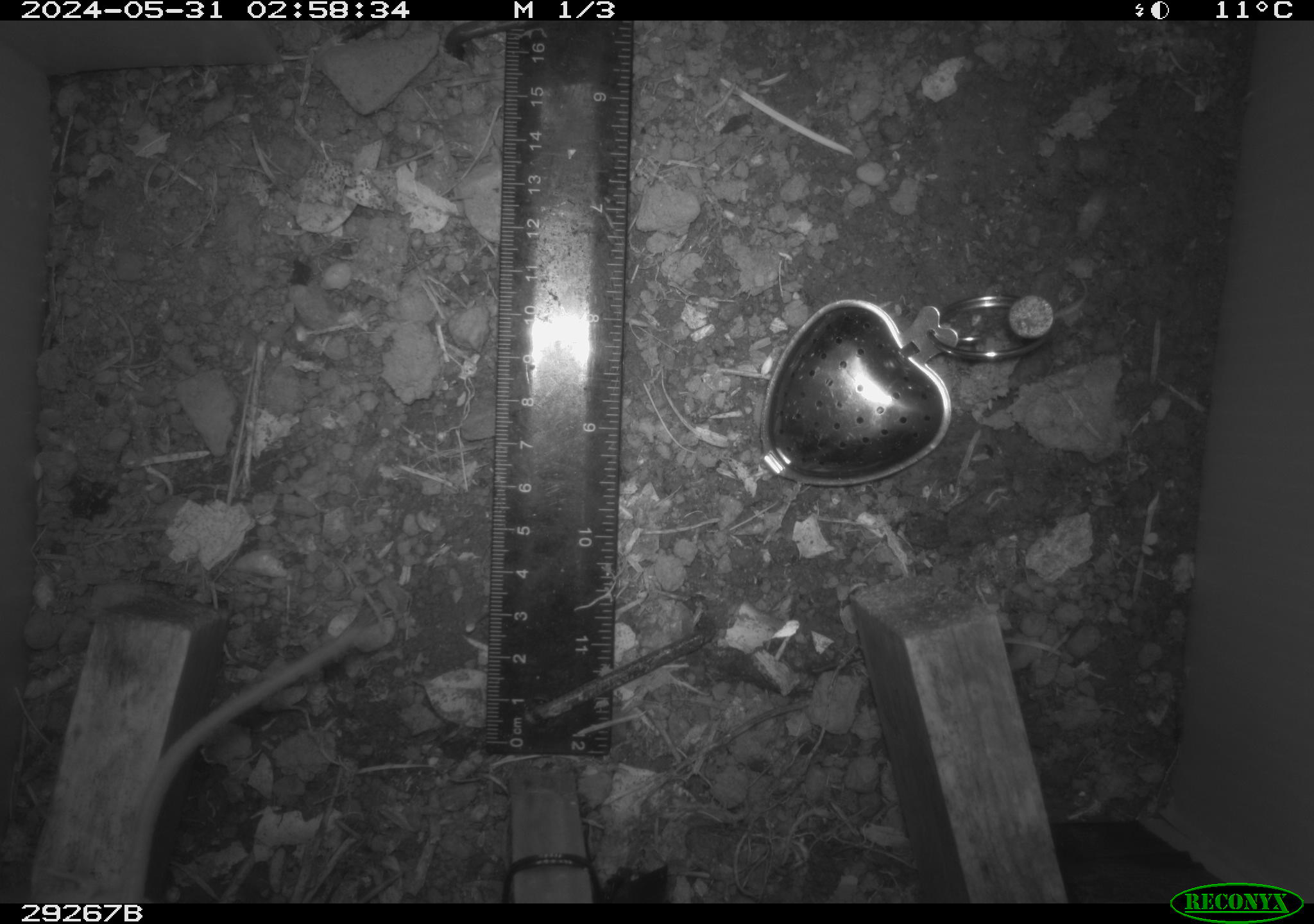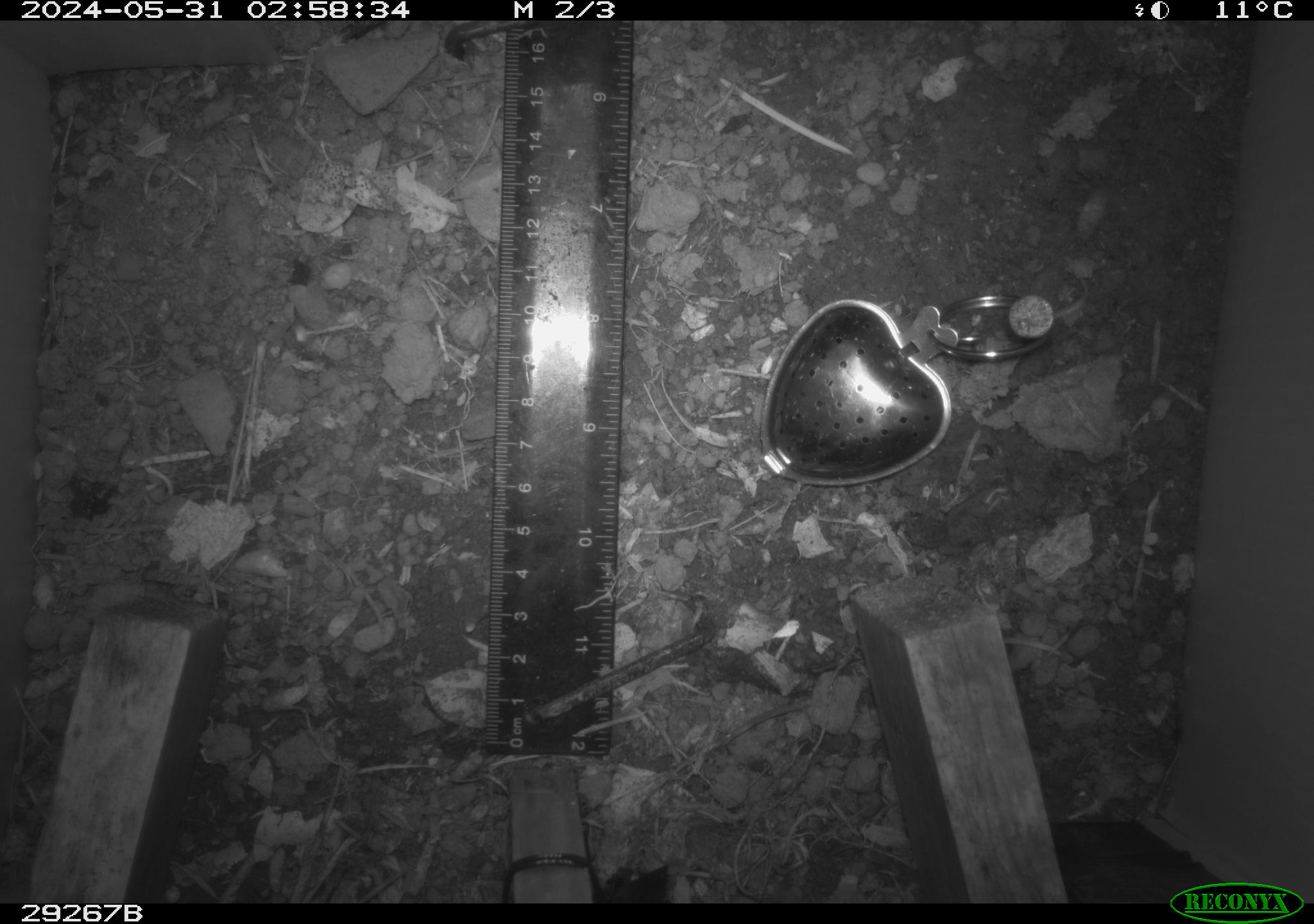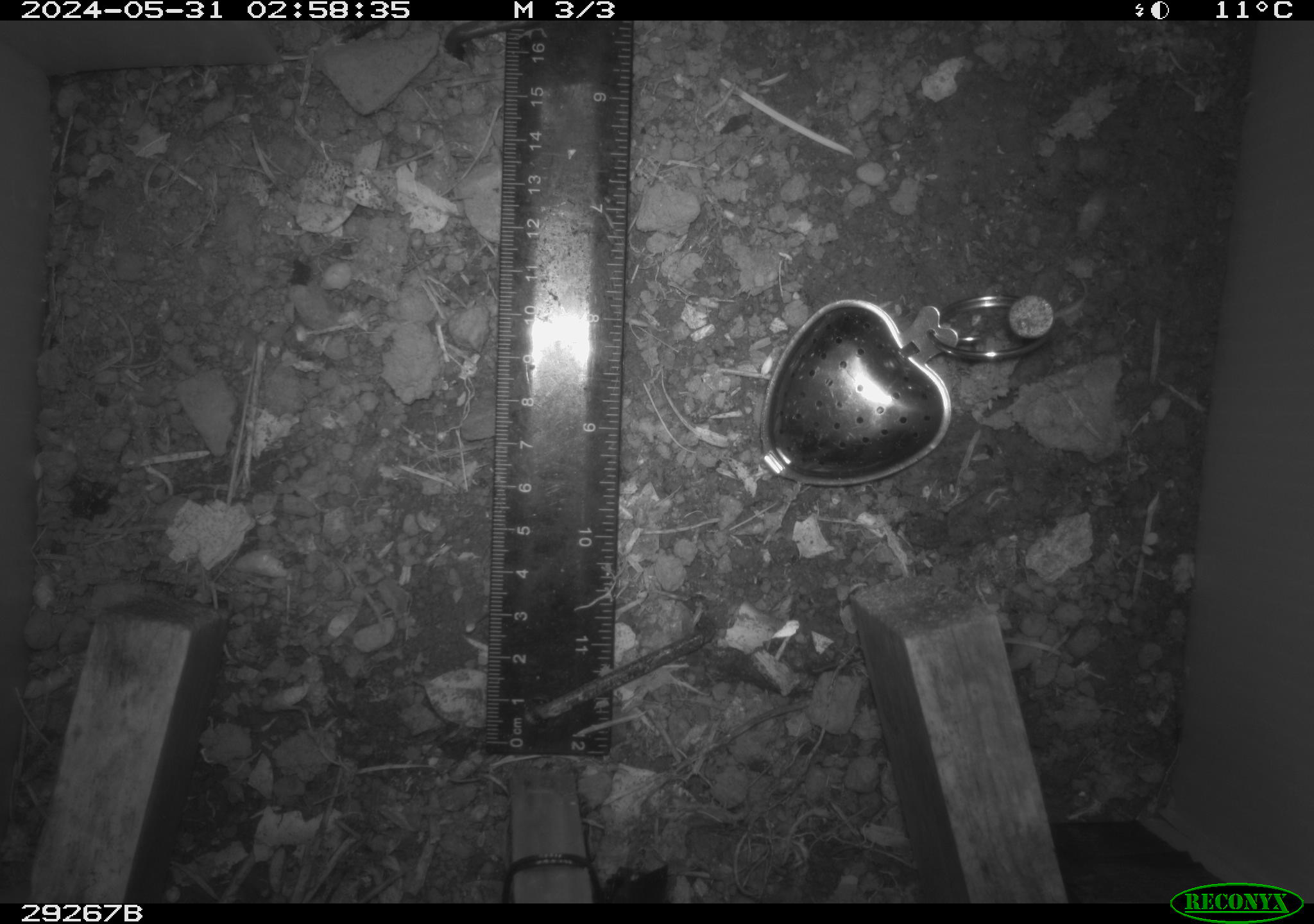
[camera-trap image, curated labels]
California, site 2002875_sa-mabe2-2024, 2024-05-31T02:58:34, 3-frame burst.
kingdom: Animalia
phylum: Chordata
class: Mammalia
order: Rodentia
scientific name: Rodentia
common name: mouse species